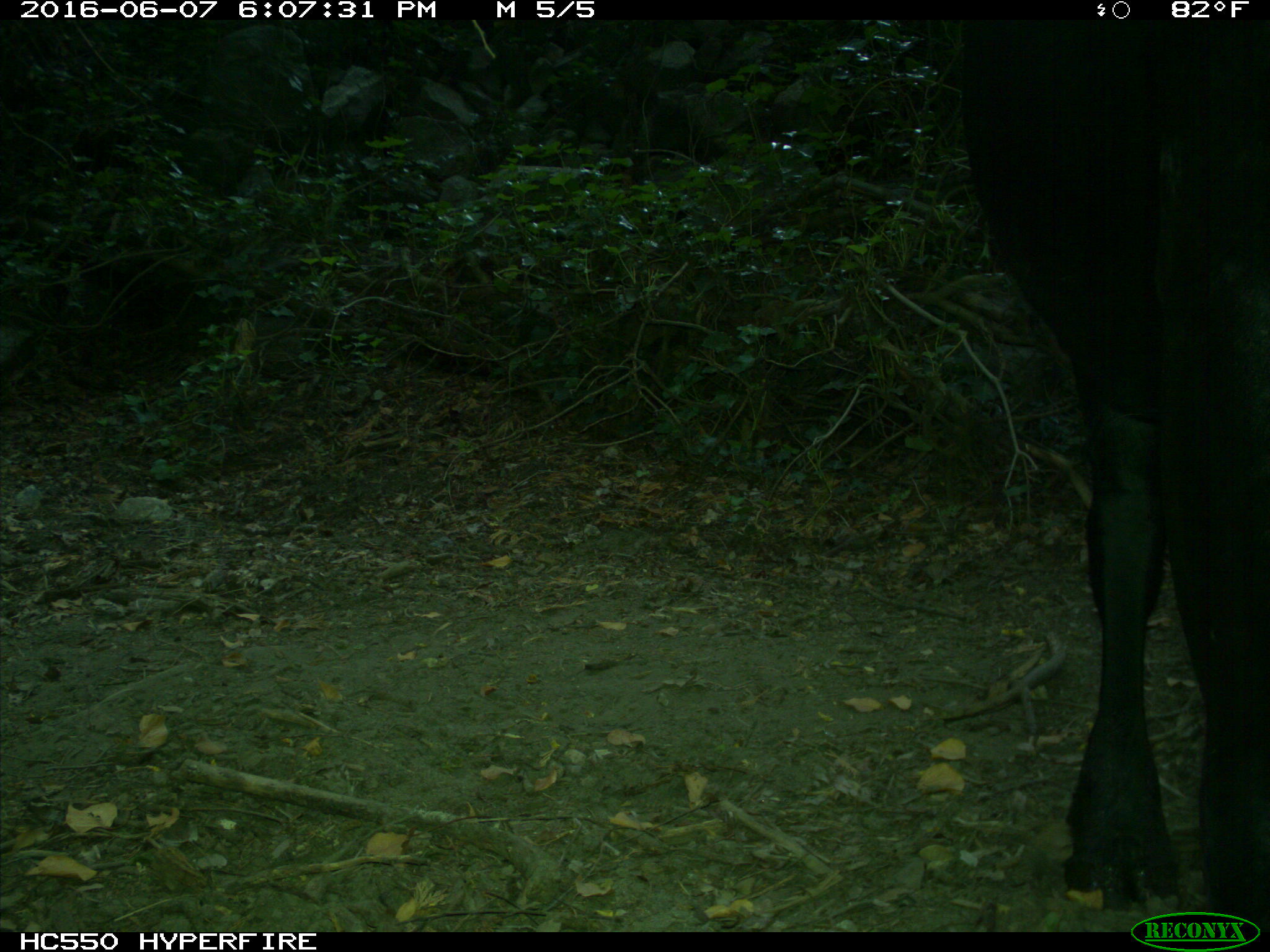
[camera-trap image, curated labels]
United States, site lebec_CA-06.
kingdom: Animalia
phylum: Chordata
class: Mammalia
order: Artiodactyla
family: Bovidae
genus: Bos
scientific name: Bos taurus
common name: domestic cow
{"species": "Bos taurus (domestic cow)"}